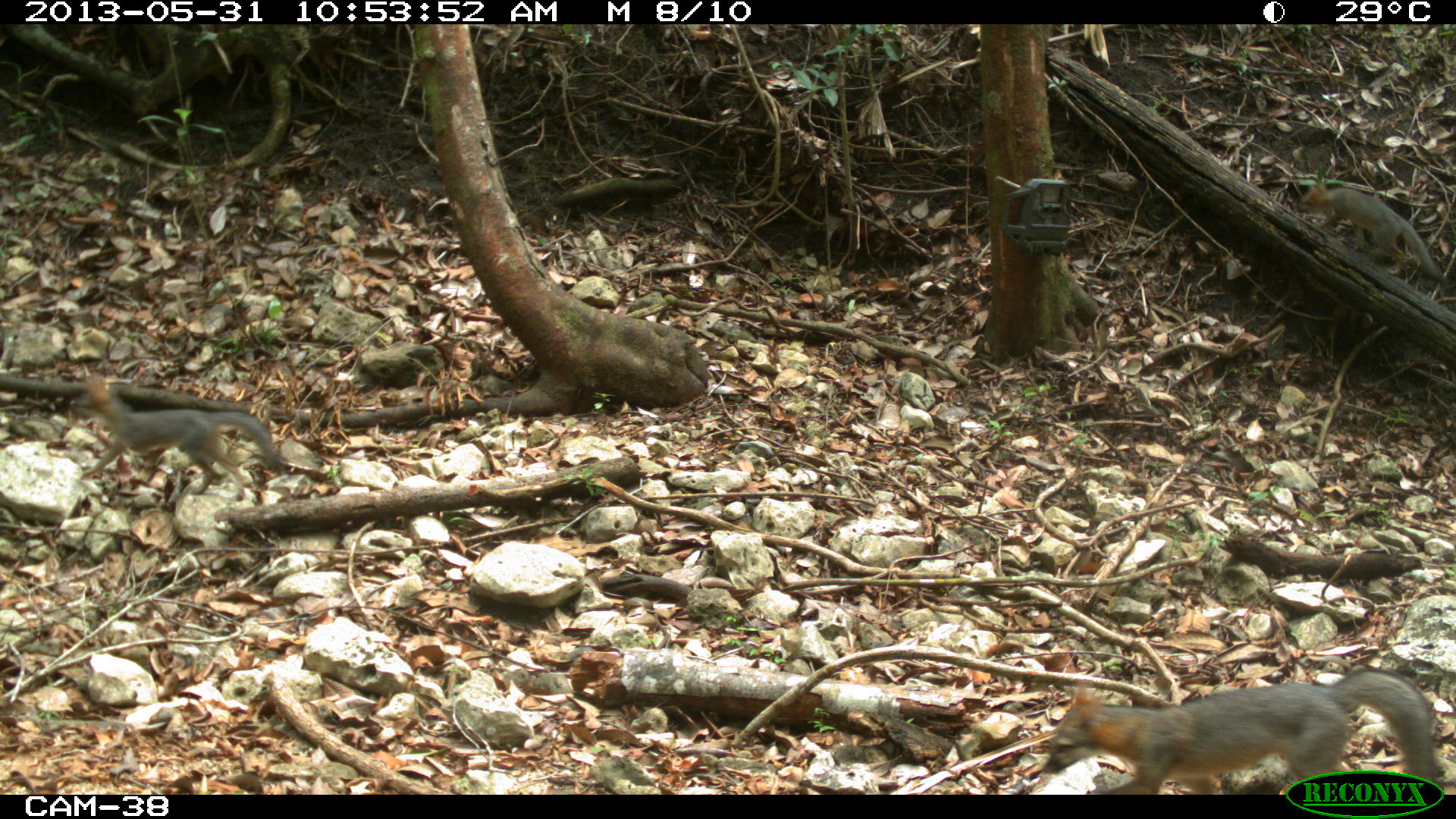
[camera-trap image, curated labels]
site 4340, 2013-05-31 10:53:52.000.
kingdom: Animalia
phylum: Chordata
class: Mammalia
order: Carnivora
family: Canidae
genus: Urocyon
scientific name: Urocyon cinereoargenteus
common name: gray fox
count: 3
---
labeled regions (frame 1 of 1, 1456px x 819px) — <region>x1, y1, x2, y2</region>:
urocyon cinereoargenteus: <region>1042, 667, 1438, 795</region>; <region>70, 375, 278, 502</region>